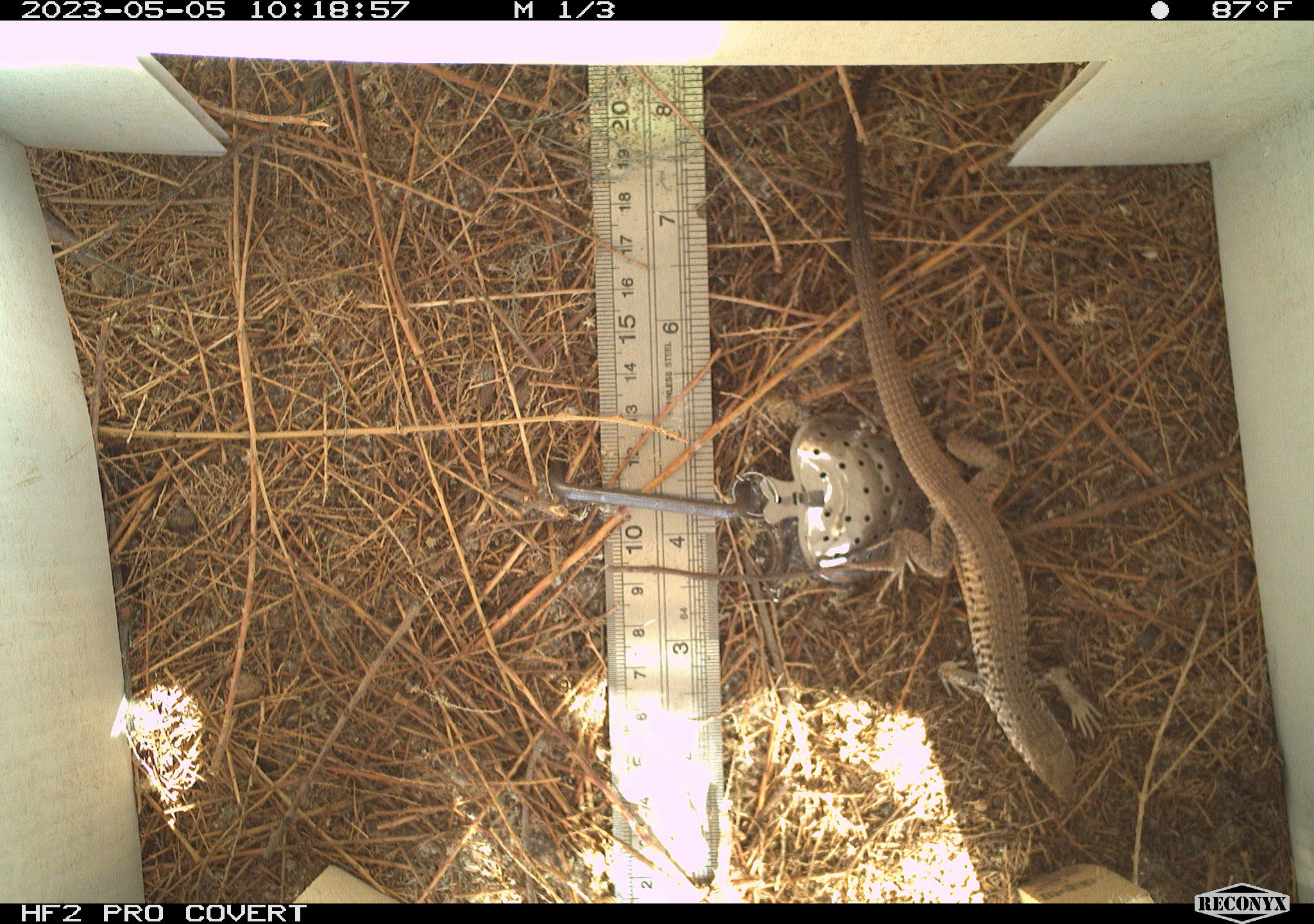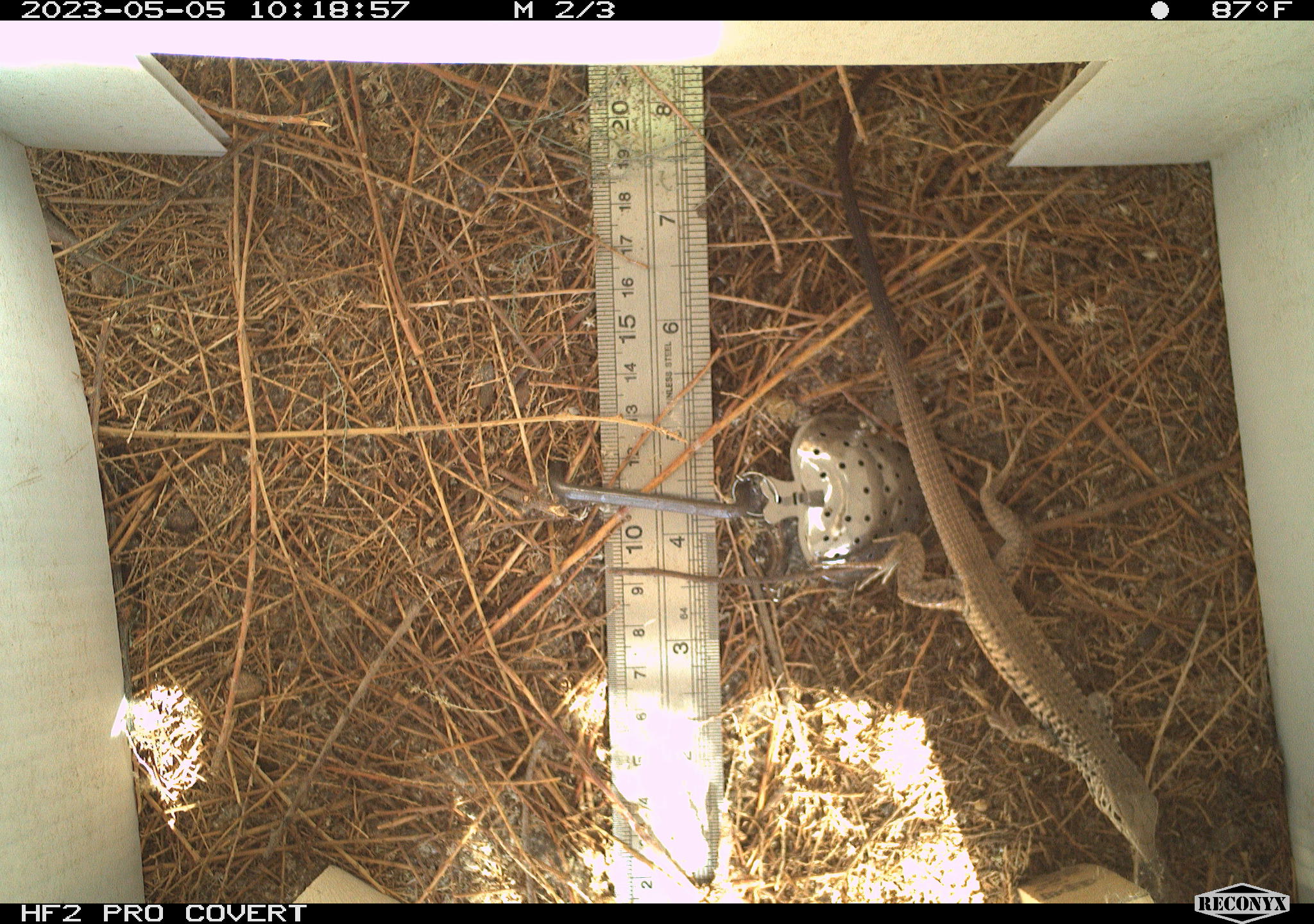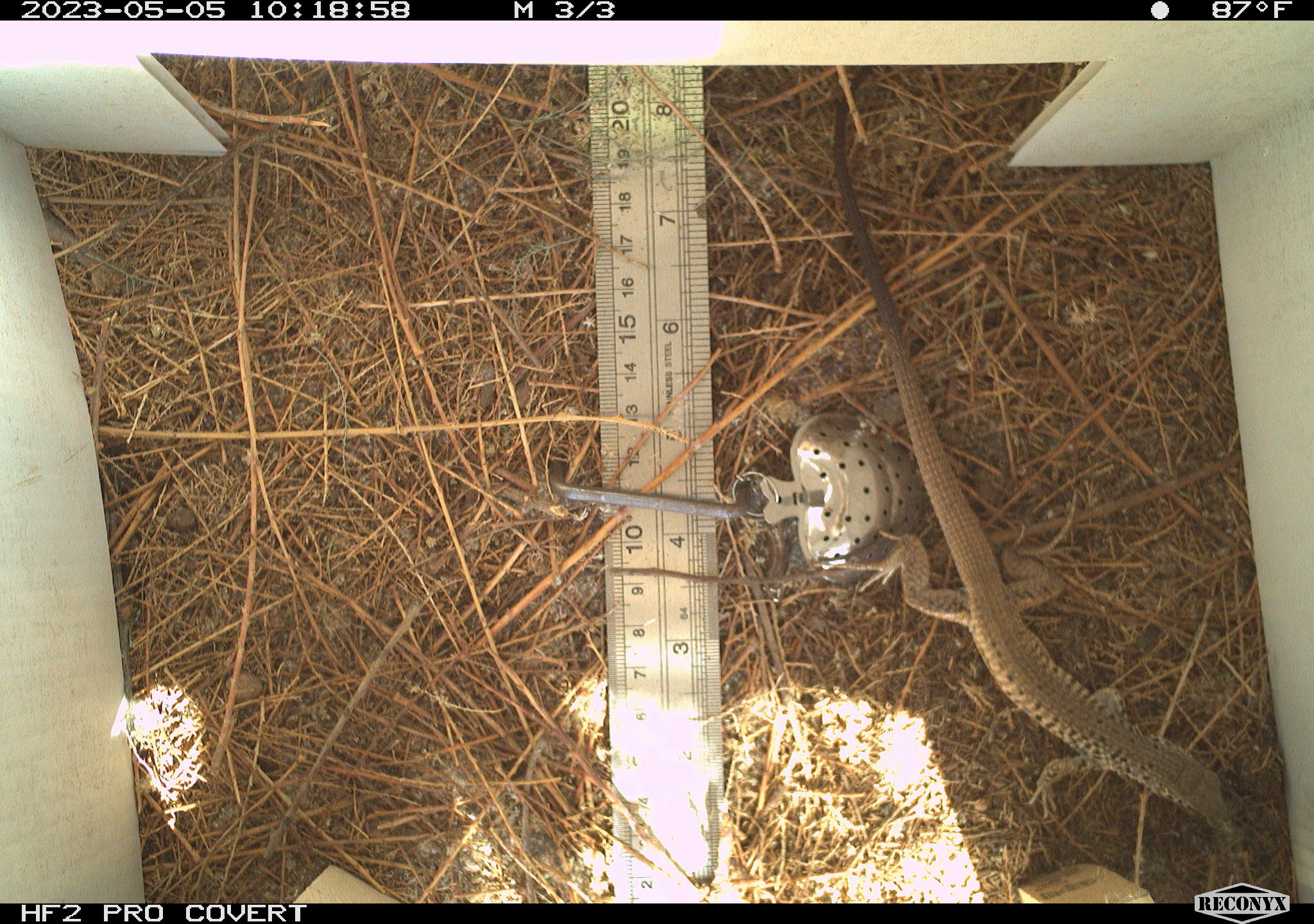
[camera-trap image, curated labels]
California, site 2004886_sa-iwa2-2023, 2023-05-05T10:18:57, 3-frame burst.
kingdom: Animalia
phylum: Chordata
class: Reptilia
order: Squamata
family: Teiidae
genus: Aspidoscelis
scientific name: Aspidoscelis tigris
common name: western whiptail